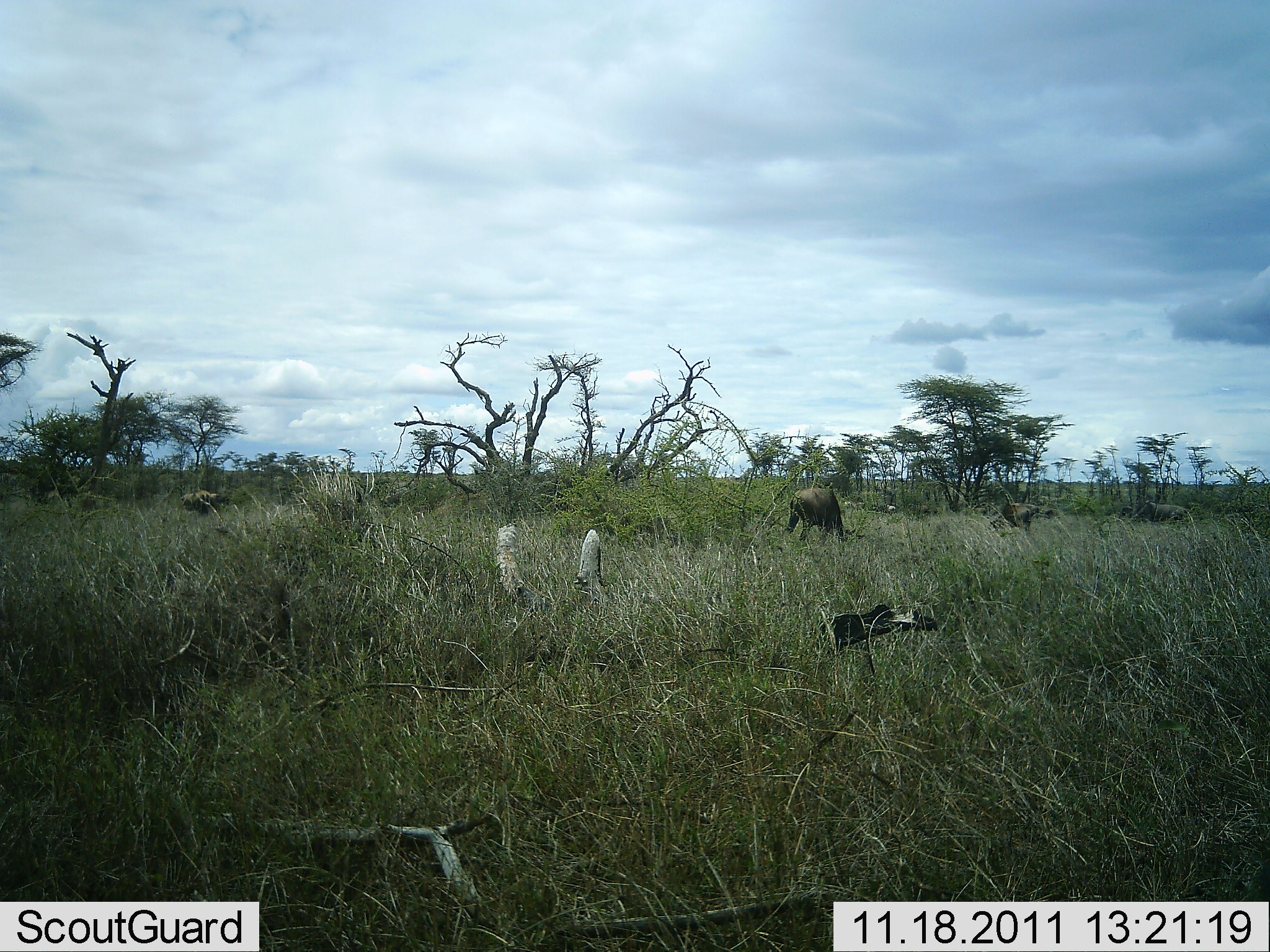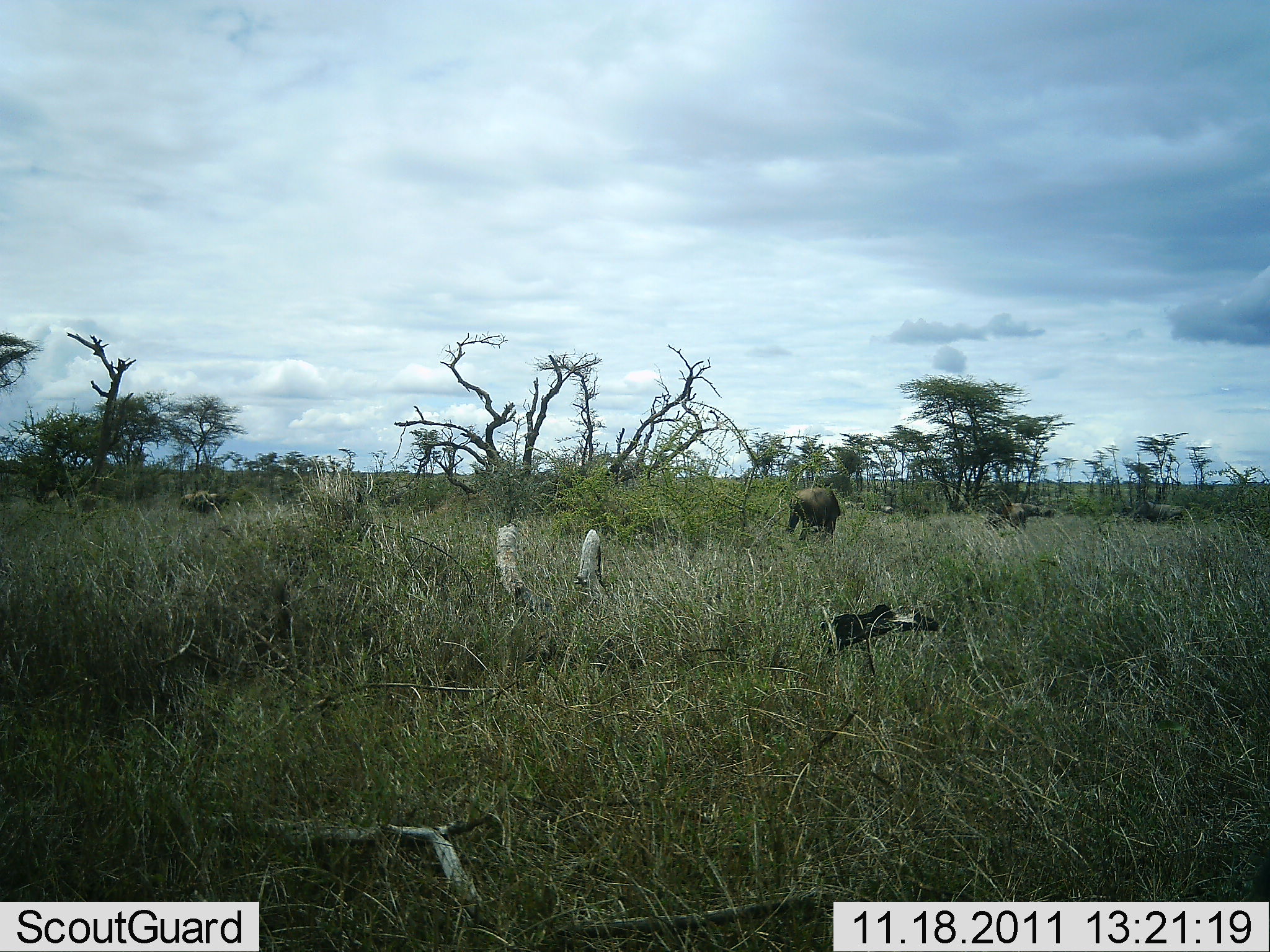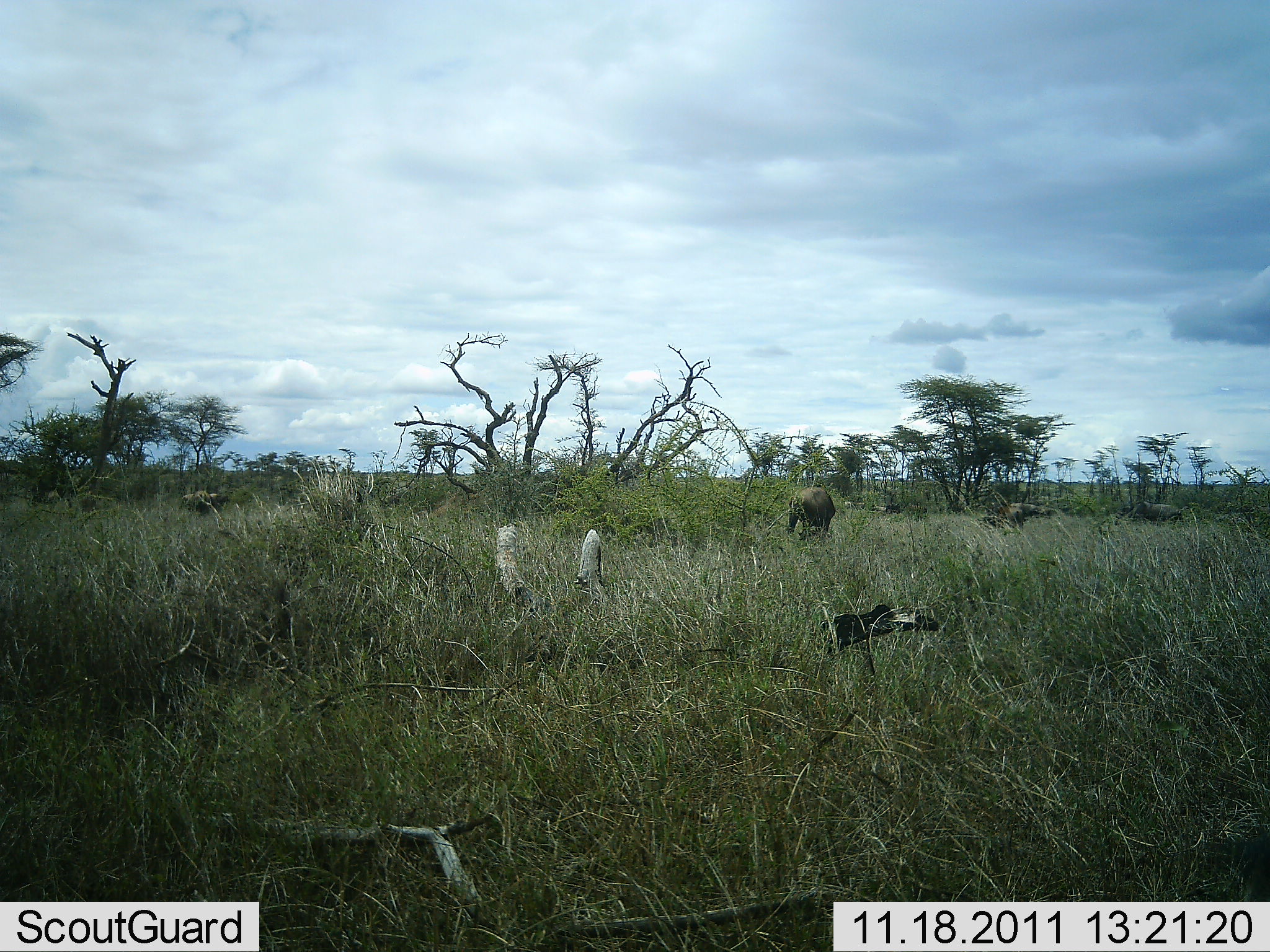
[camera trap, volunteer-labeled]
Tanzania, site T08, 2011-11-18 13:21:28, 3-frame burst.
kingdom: Animalia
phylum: Chordata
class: Mammalia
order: Artiodactyla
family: Bovidae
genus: Connochaetes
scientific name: Connochaetes taurinus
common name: blue wildebeest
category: wildebeest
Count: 5.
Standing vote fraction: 20%.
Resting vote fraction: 0%.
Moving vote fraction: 20%.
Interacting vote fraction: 0%.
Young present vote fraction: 0%.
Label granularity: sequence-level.